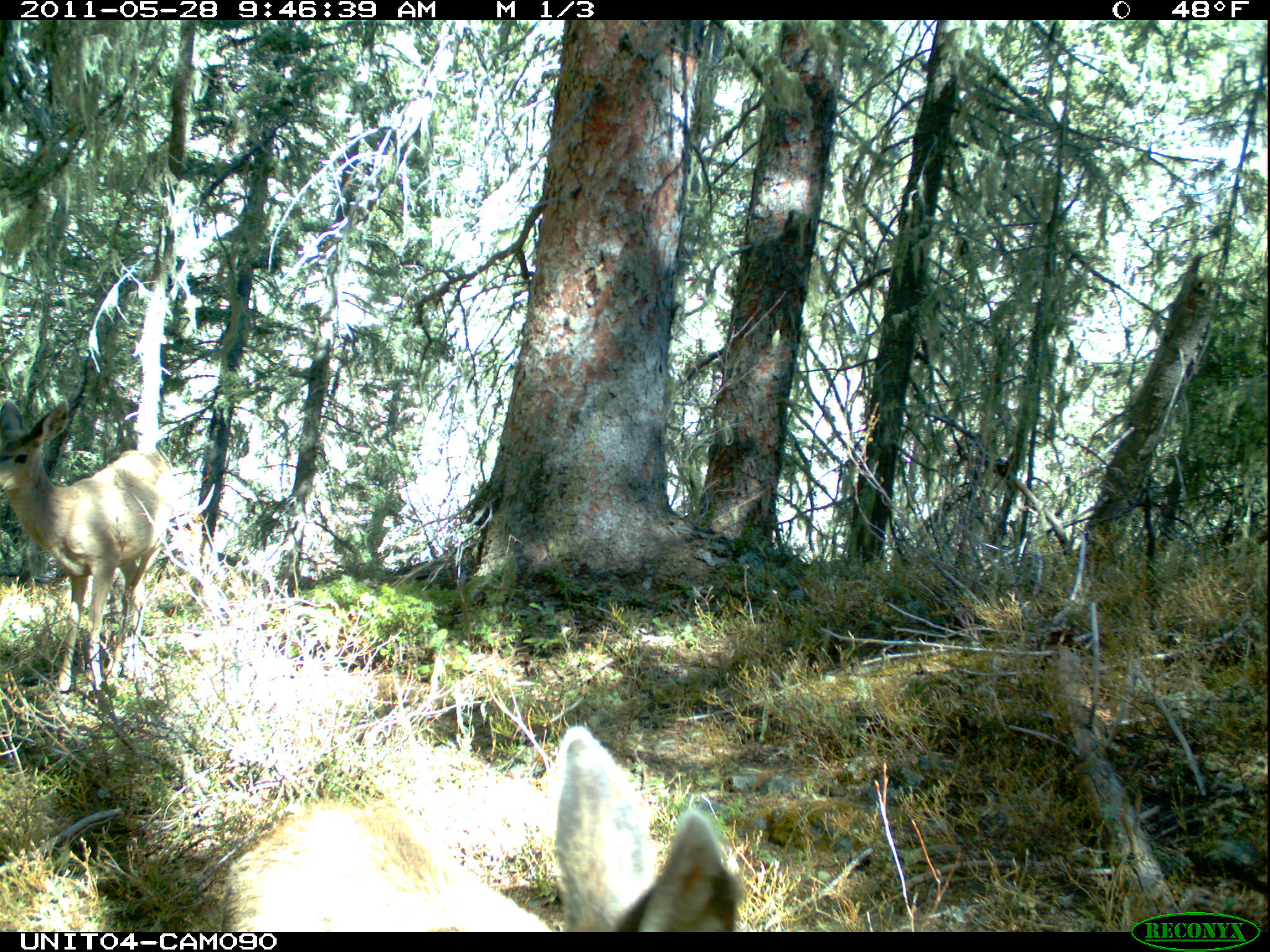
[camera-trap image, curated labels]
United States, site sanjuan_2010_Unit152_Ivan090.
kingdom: Animalia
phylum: Chordata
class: Mammalia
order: Artiodactyla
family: Cervidae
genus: Odocoileus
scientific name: Odocoileus hemionus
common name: mule deer